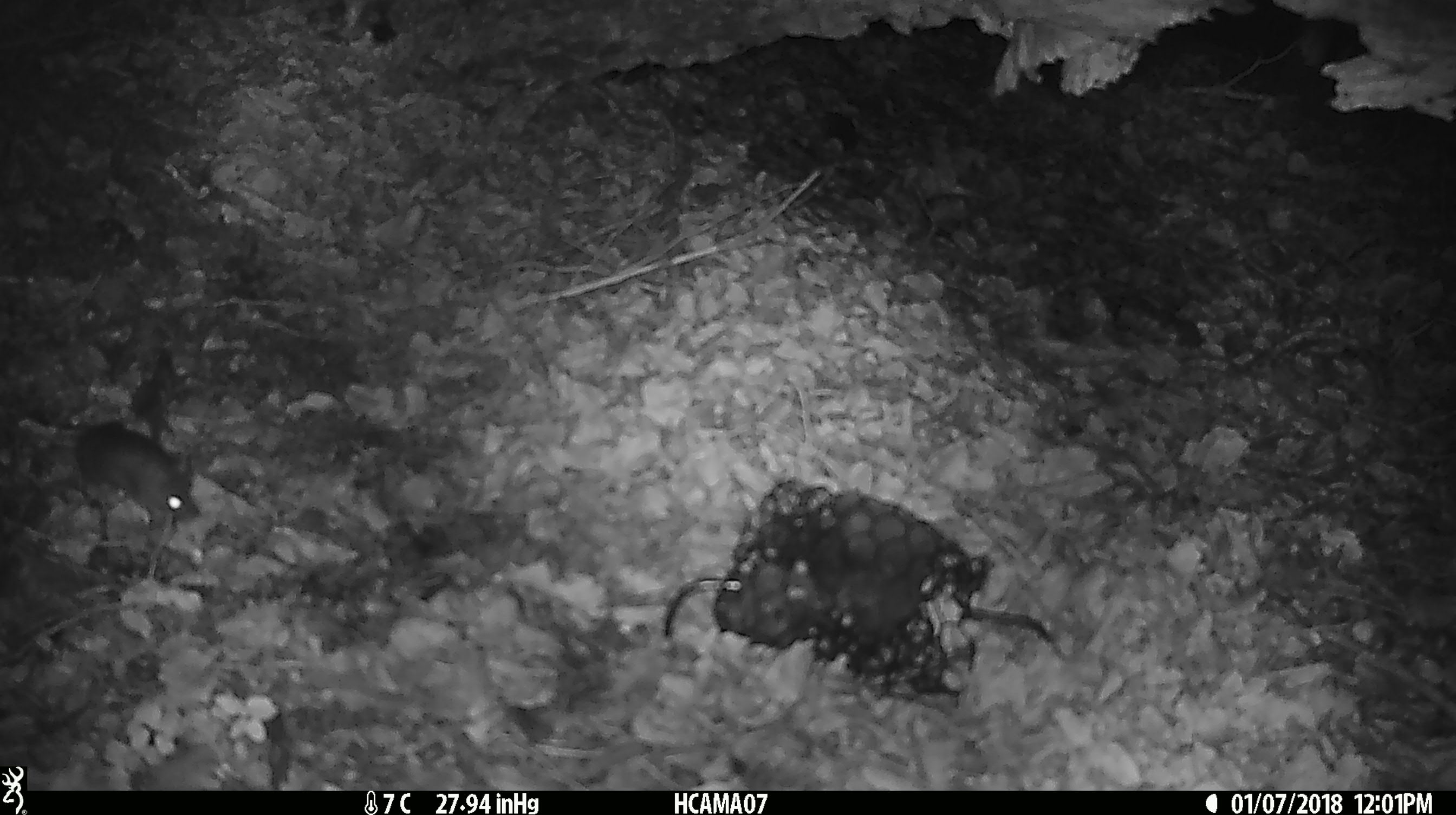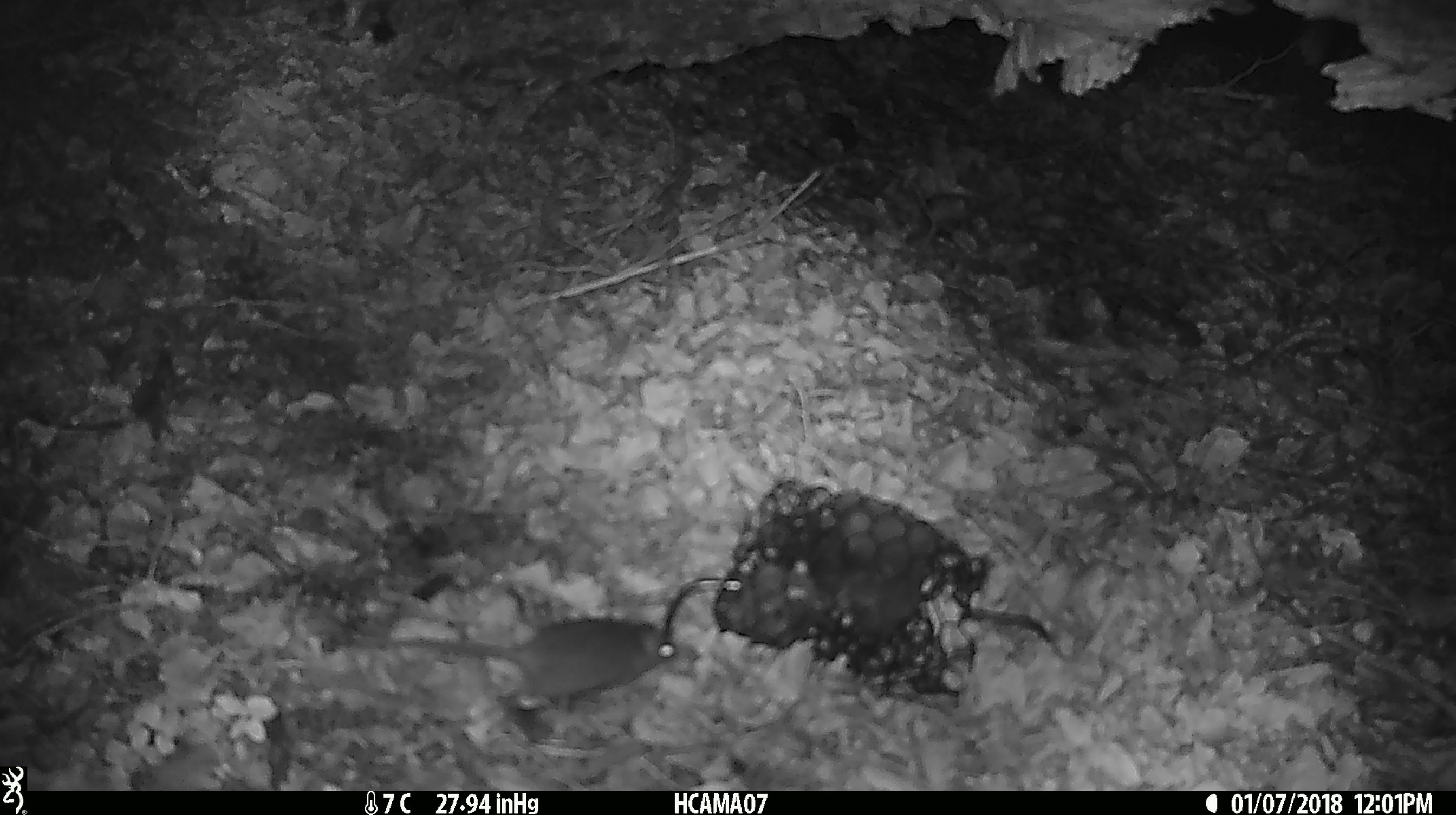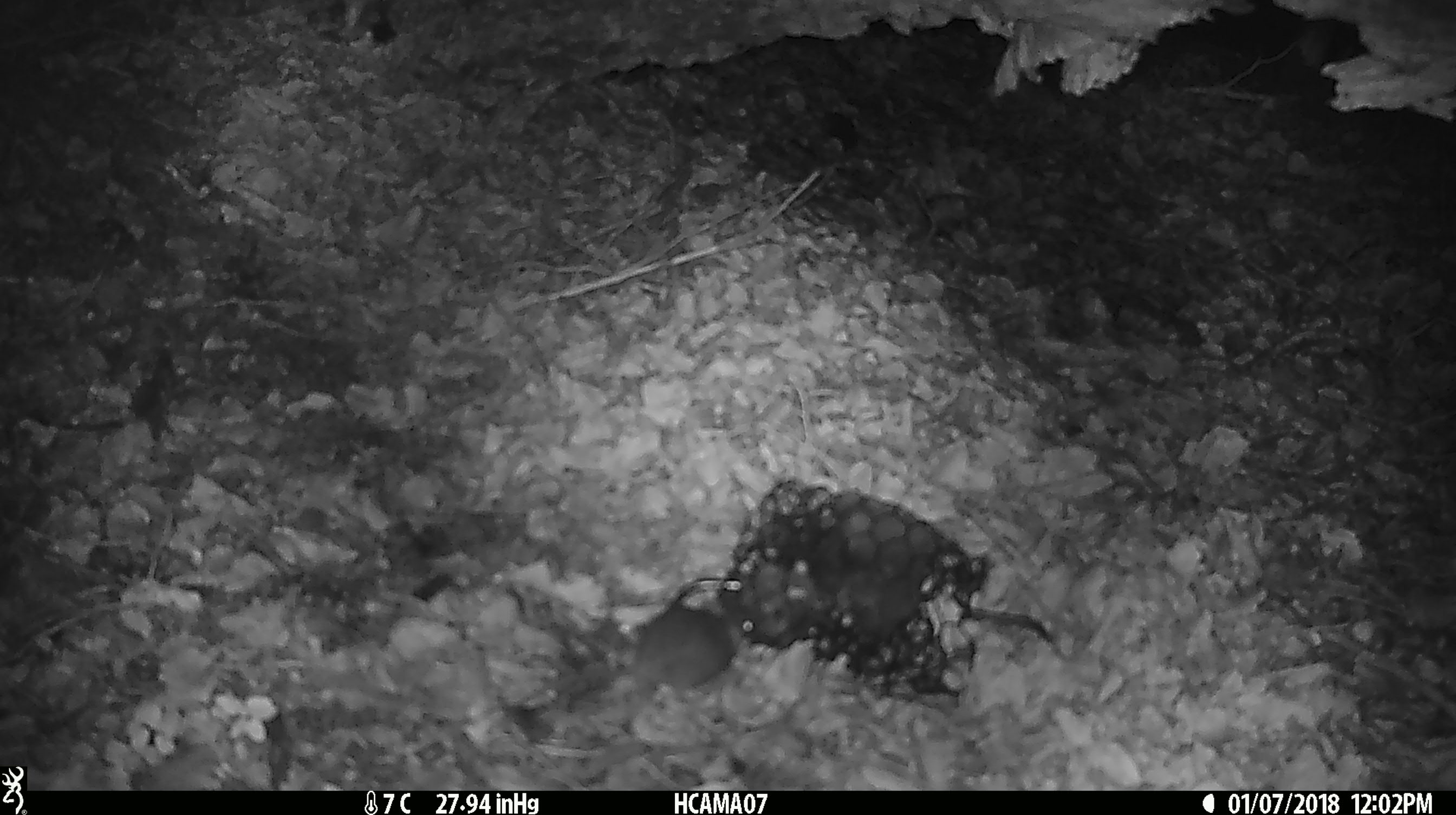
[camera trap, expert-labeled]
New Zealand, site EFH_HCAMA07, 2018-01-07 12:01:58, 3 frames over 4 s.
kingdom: Animalia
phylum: Chordata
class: Mammalia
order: Rodentia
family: Muridae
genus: Mus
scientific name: Mus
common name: mouse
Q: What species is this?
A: Mouse (Mus).